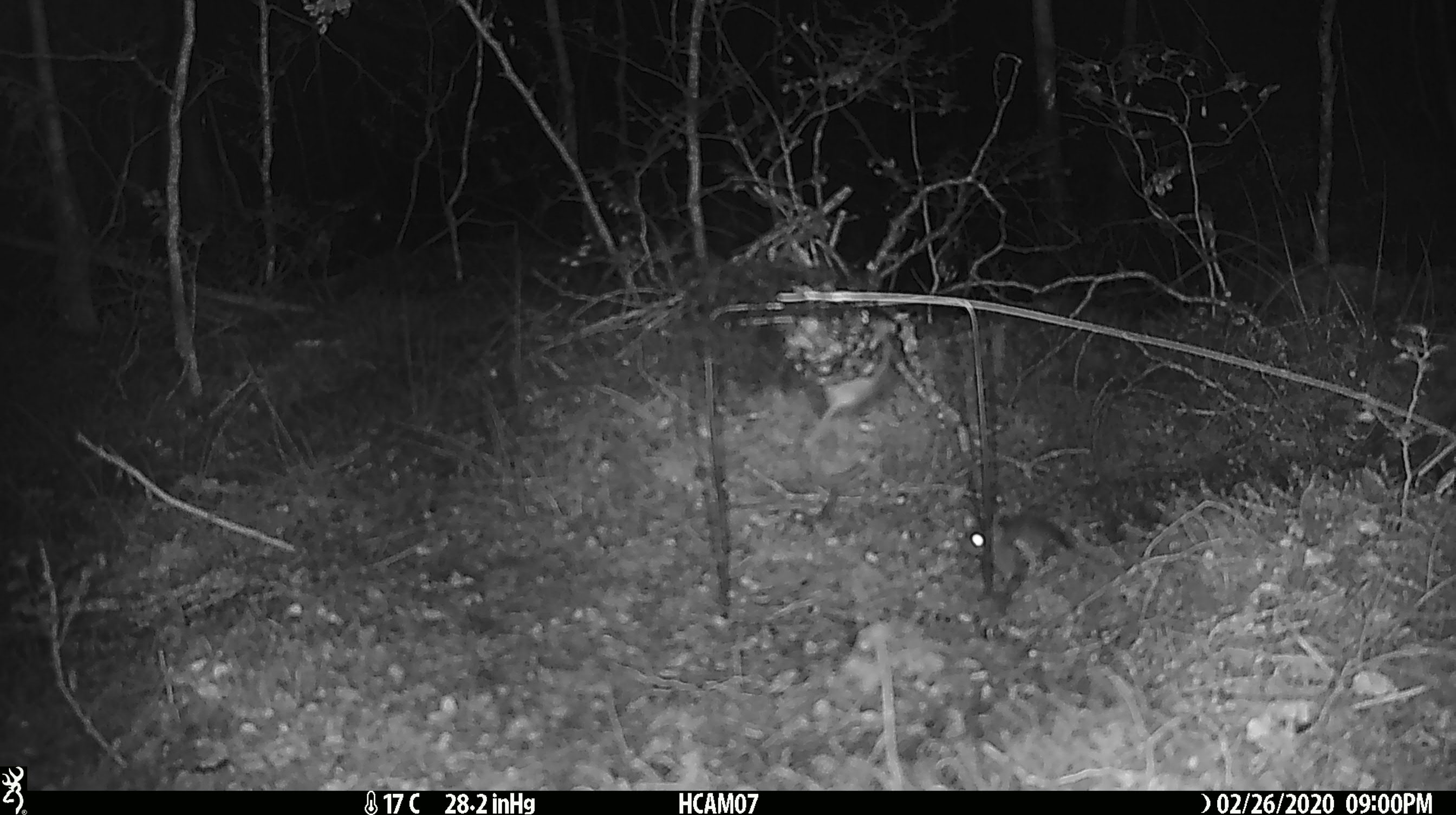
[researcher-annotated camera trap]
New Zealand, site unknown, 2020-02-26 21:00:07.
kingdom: Animalia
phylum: Chordata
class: Mammalia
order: Rodentia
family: Muridae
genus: Mus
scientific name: Mus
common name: mouse